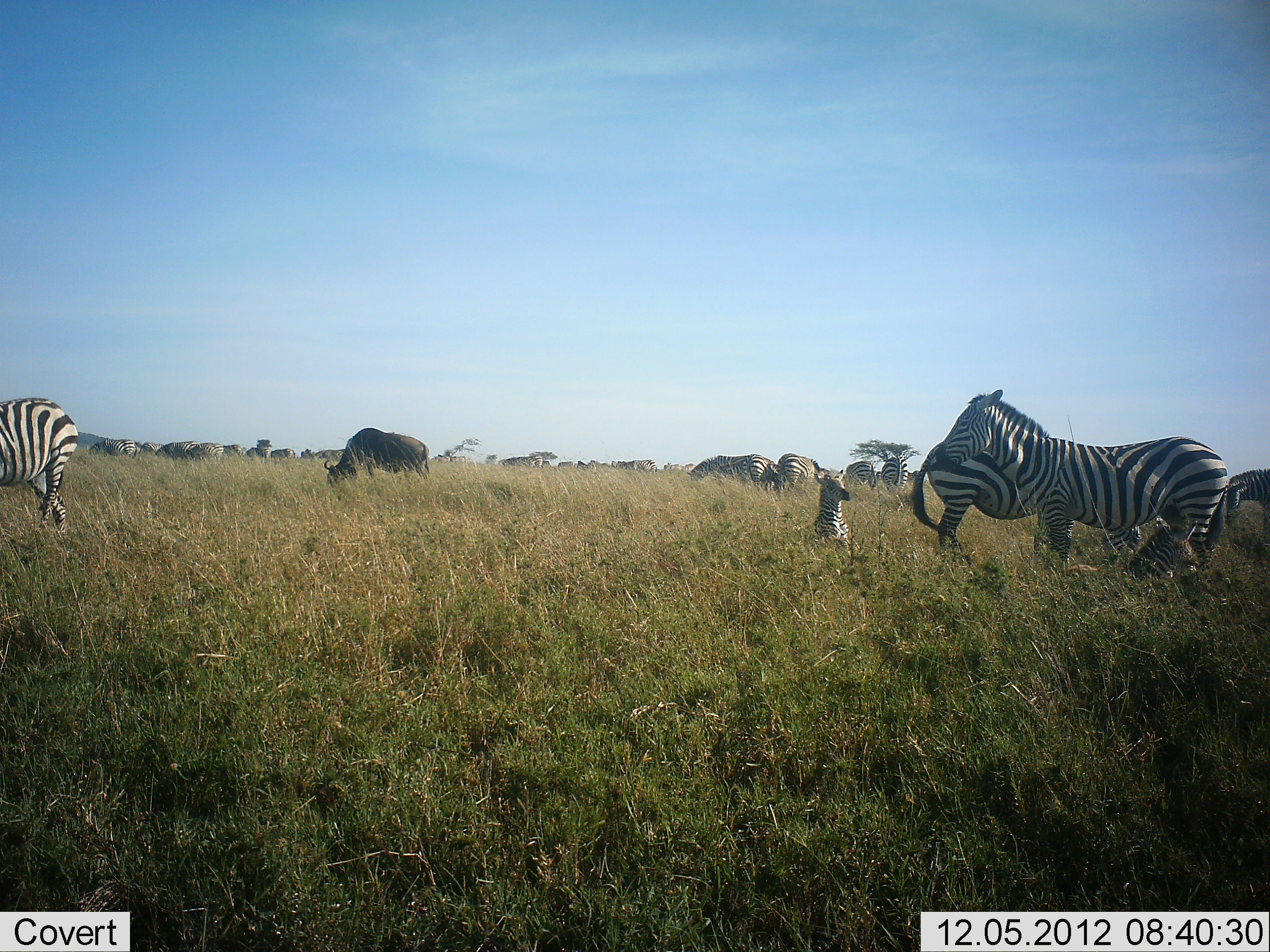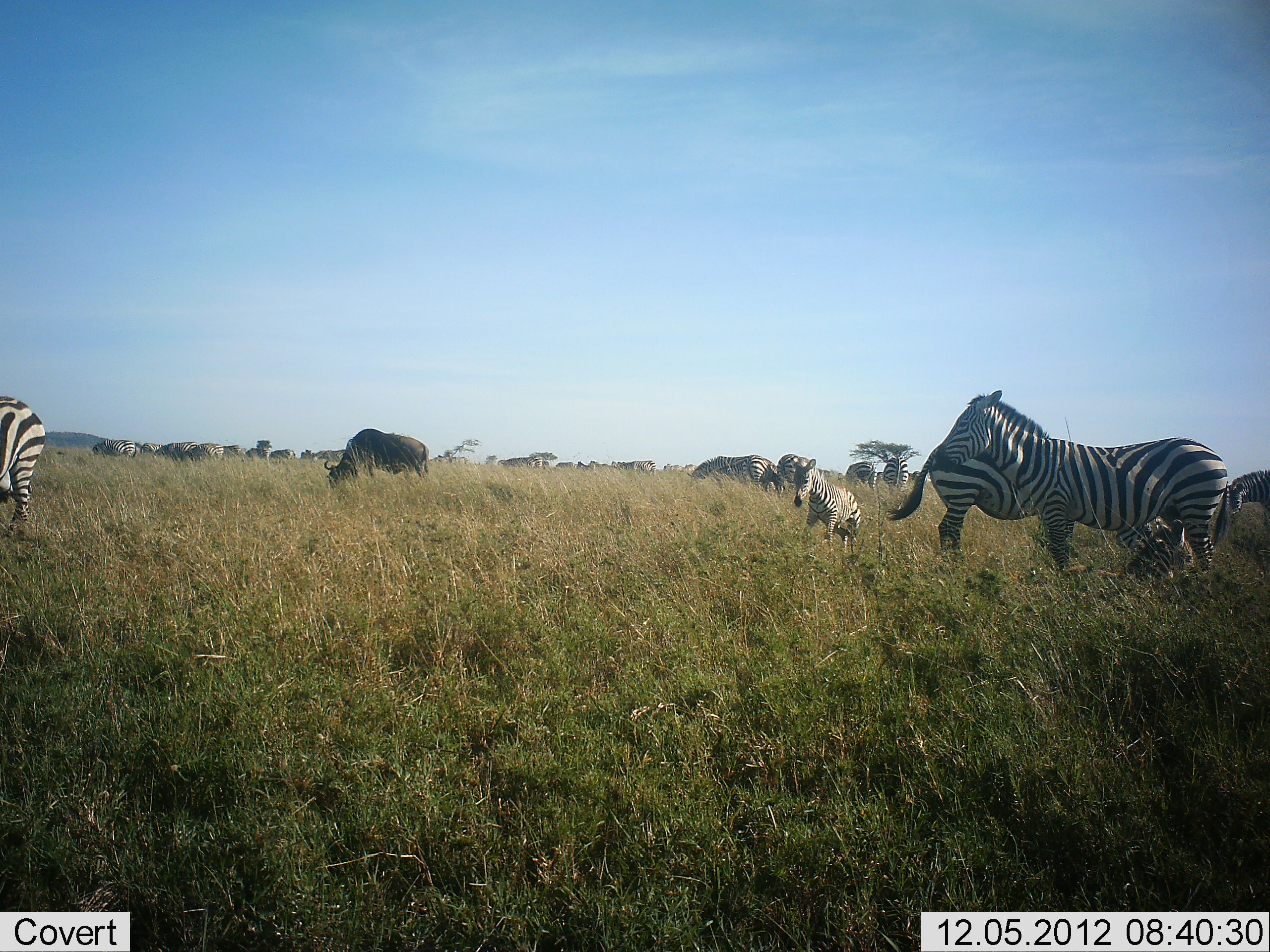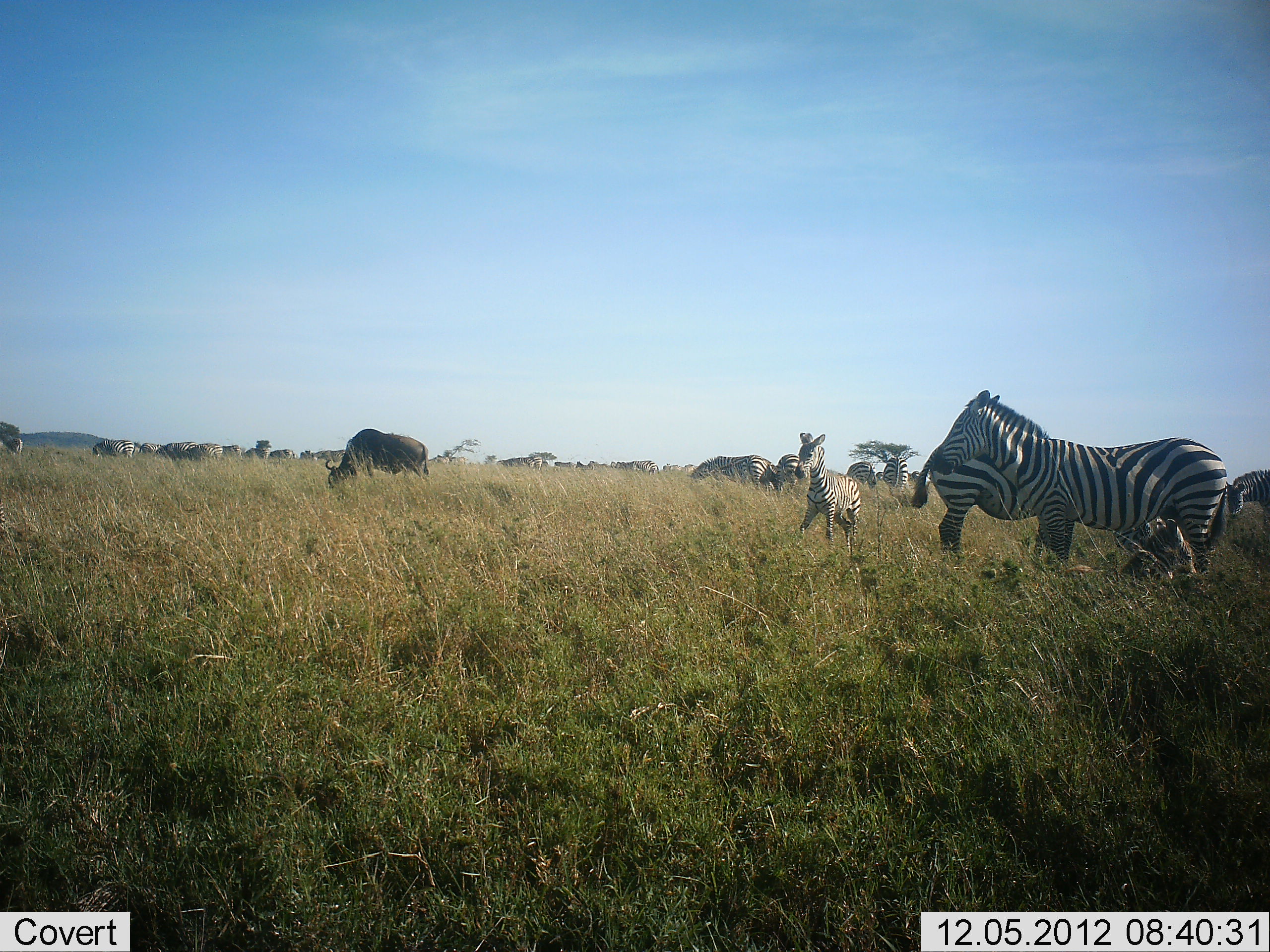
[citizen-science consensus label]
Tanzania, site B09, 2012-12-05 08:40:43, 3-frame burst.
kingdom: Animalia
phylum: Chordata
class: Mammalia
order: Artiodactyla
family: Bovidae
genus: Connochaetes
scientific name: Connochaetes taurinus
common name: blue wildebeest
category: wildebeest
Wildebeest (blue wildebeest) (Connochaetes taurinus), count 11-50. Behavior (volunteer vote fractions): standing 40%, resting 10%, moving 0%, interacting 10%. Young present (vote fraction): 10%. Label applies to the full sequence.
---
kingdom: Animalia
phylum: Chordata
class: Mammalia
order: Perissodactyla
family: Equidae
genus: Equus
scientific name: Equus quagga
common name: plains zebra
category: zebra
Zebra (plains zebra) (Equus quagga), count 9. Behavior (volunteer vote fractions): standing 85%, resting 23%, moving 54%, interacting 23%. Young present (vote fraction): 77%. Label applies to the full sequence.